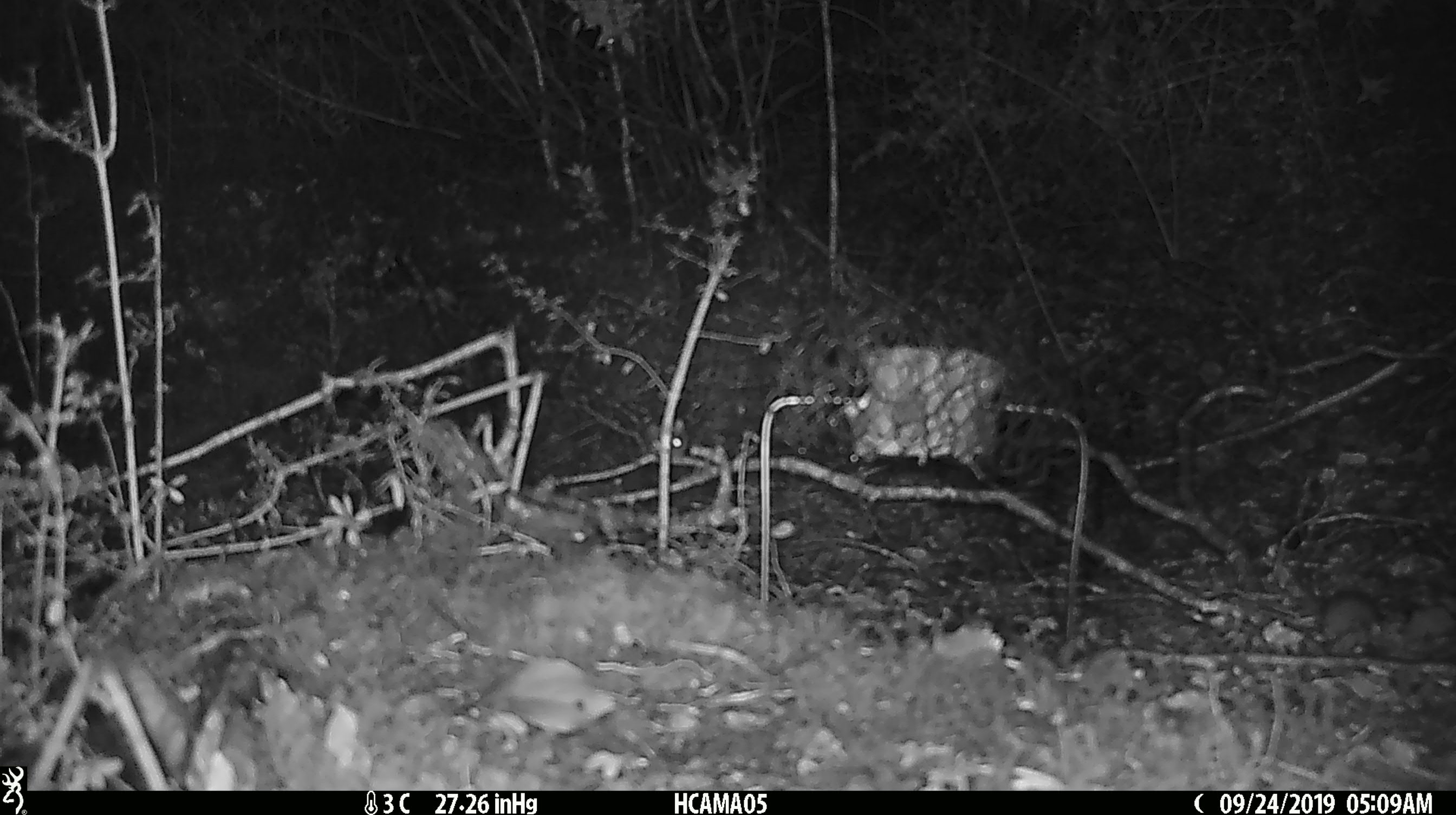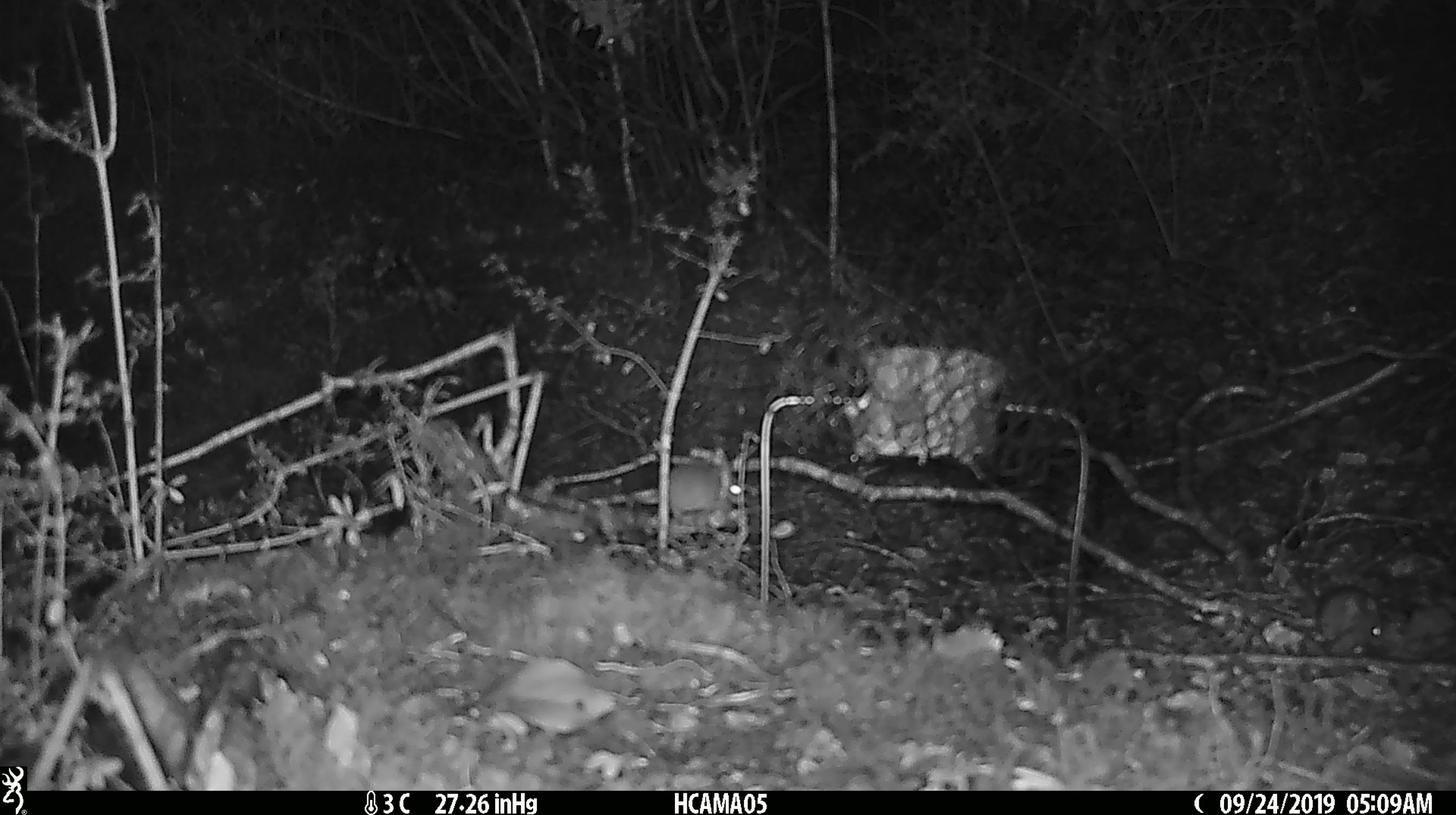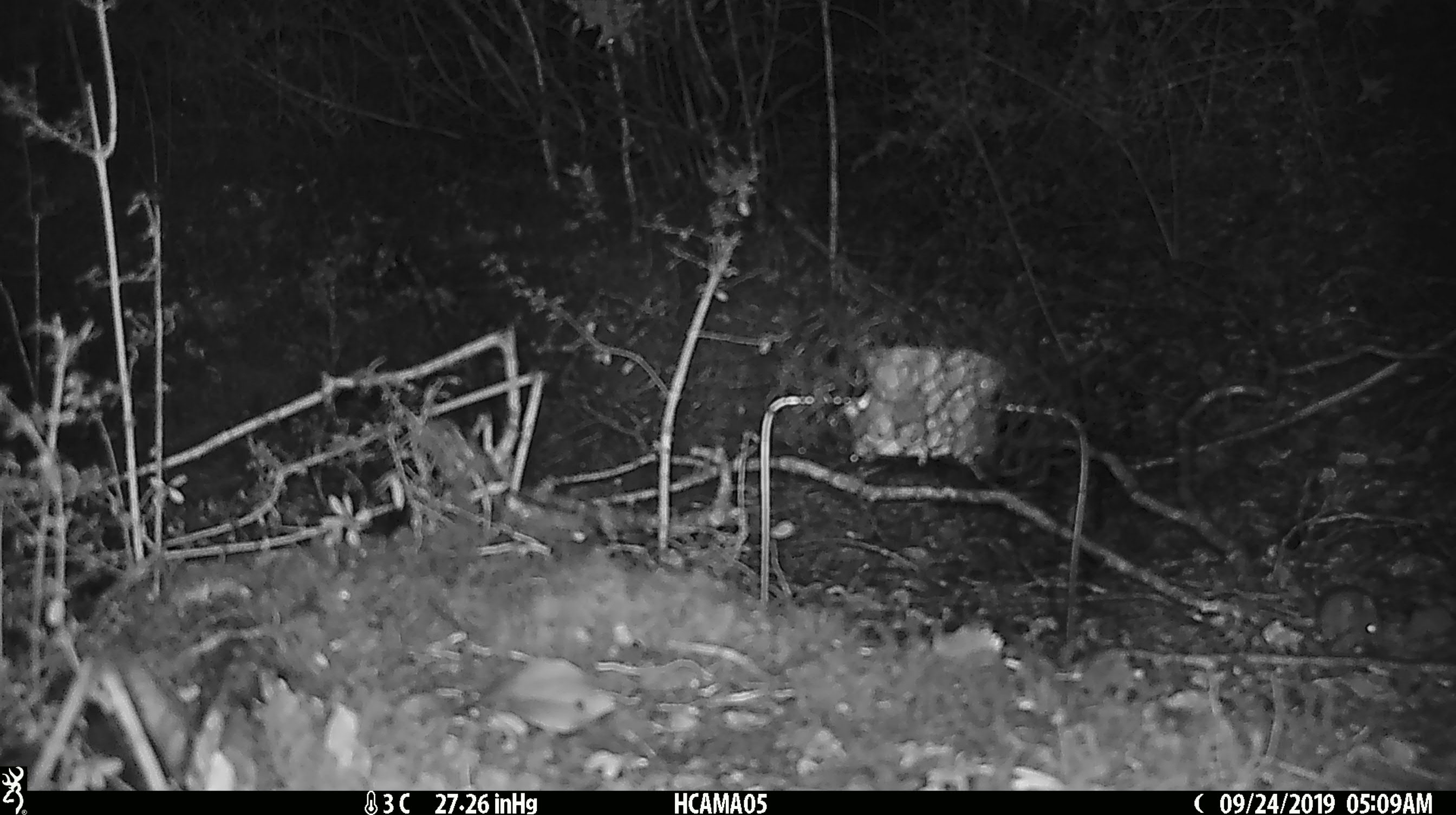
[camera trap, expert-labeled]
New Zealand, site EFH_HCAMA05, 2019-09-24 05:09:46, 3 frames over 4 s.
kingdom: Animalia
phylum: Chordata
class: Mammalia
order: Rodentia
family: Muridae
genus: Mus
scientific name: Mus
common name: mouse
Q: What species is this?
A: Mouse (Mus).